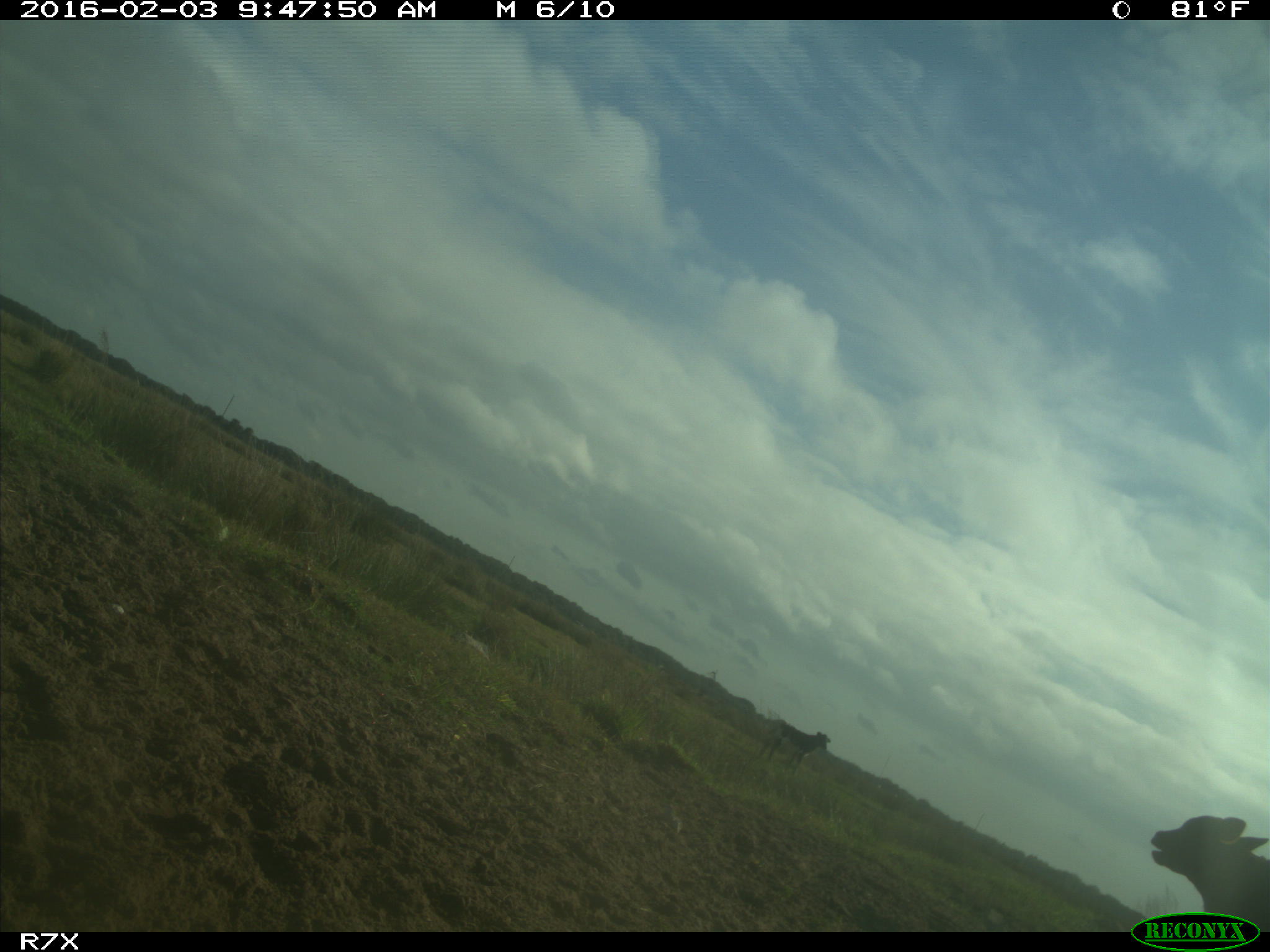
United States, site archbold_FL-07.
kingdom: Animalia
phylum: Chordata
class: Mammalia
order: Artiodactyla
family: Bovidae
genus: Bos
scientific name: Bos taurus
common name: domestic cow